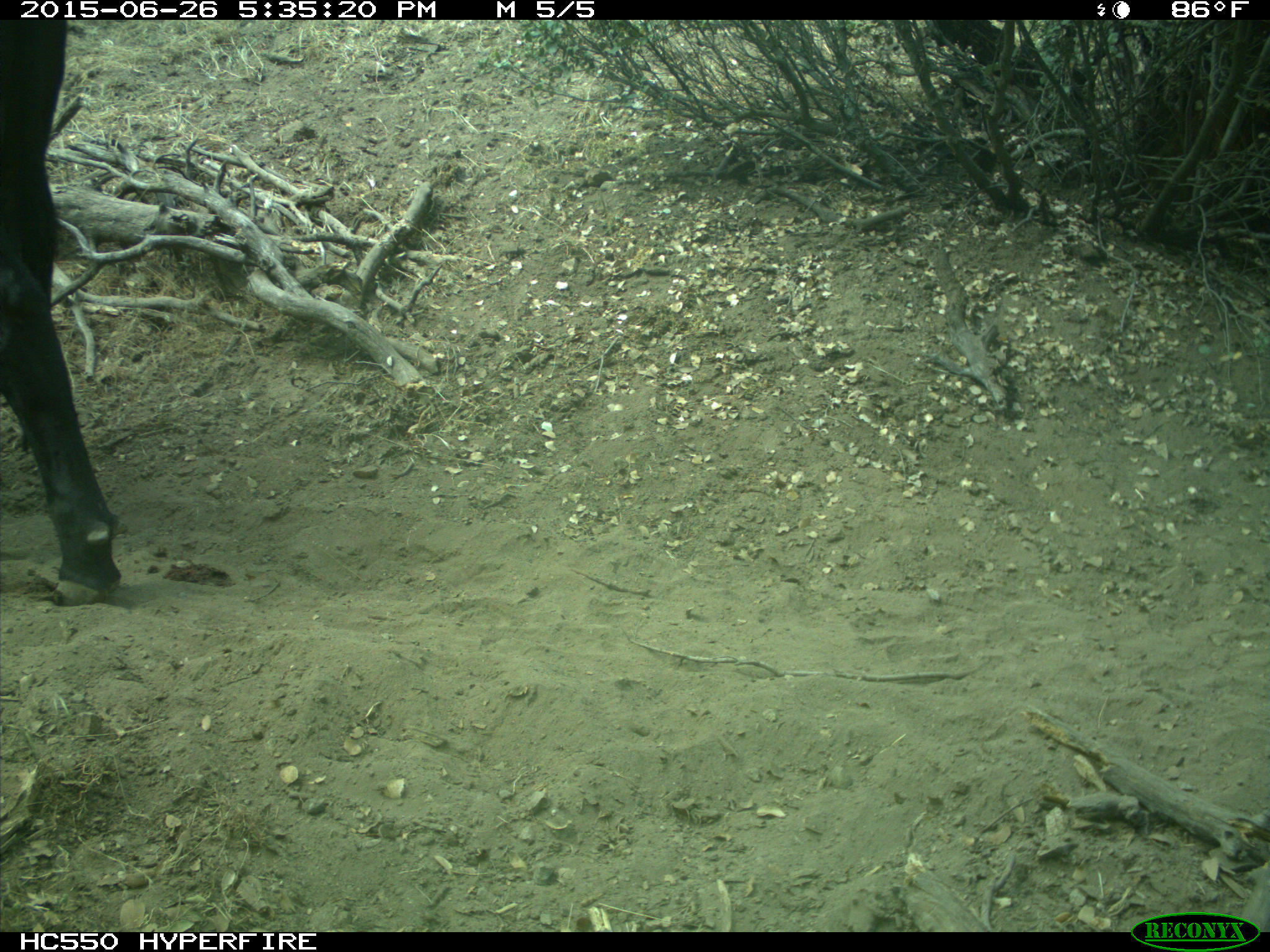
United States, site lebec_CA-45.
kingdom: Animalia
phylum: Chordata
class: Mammalia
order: Artiodactyla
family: Bovidae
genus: Bos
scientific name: Bos taurus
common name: domestic cow